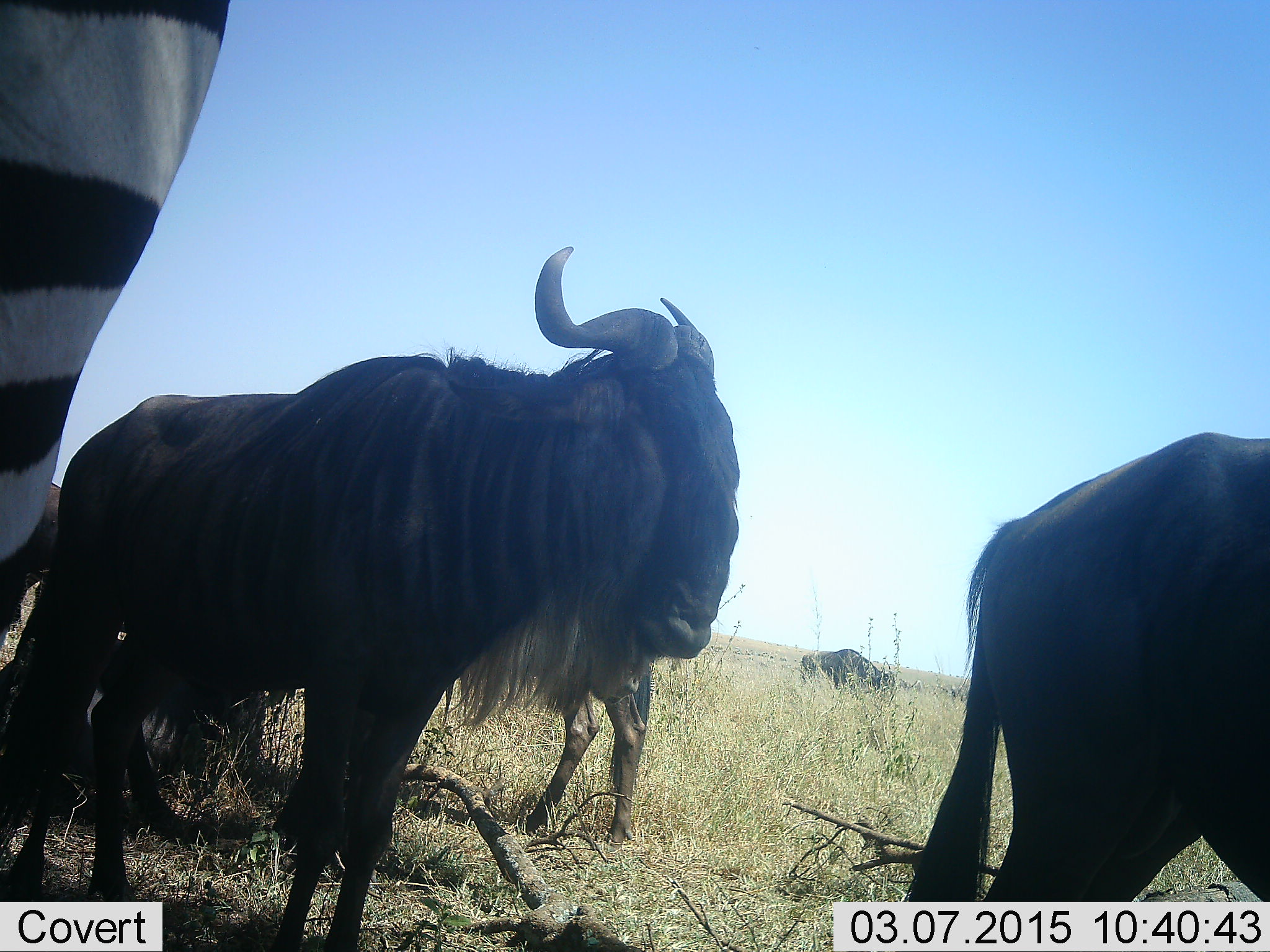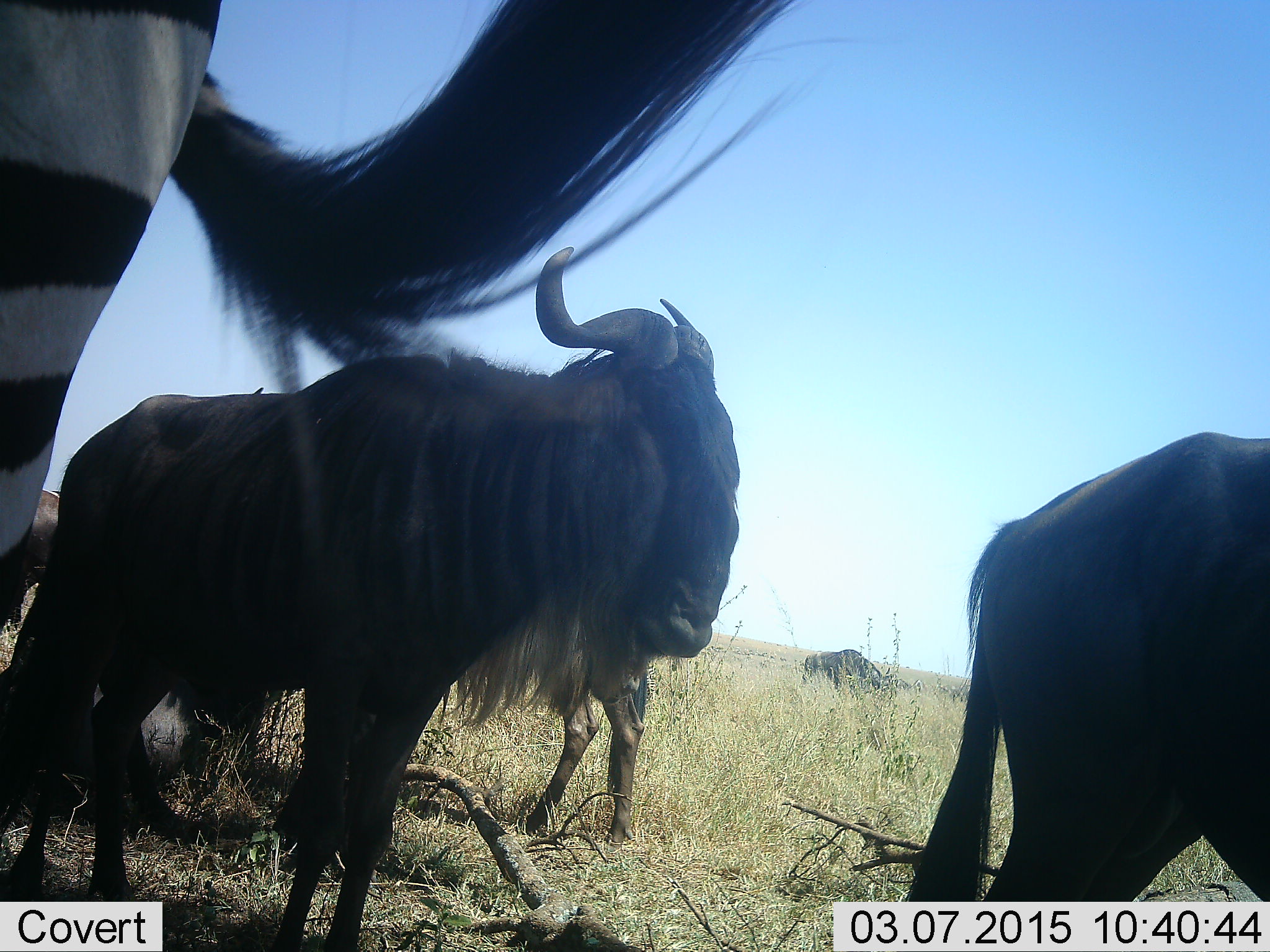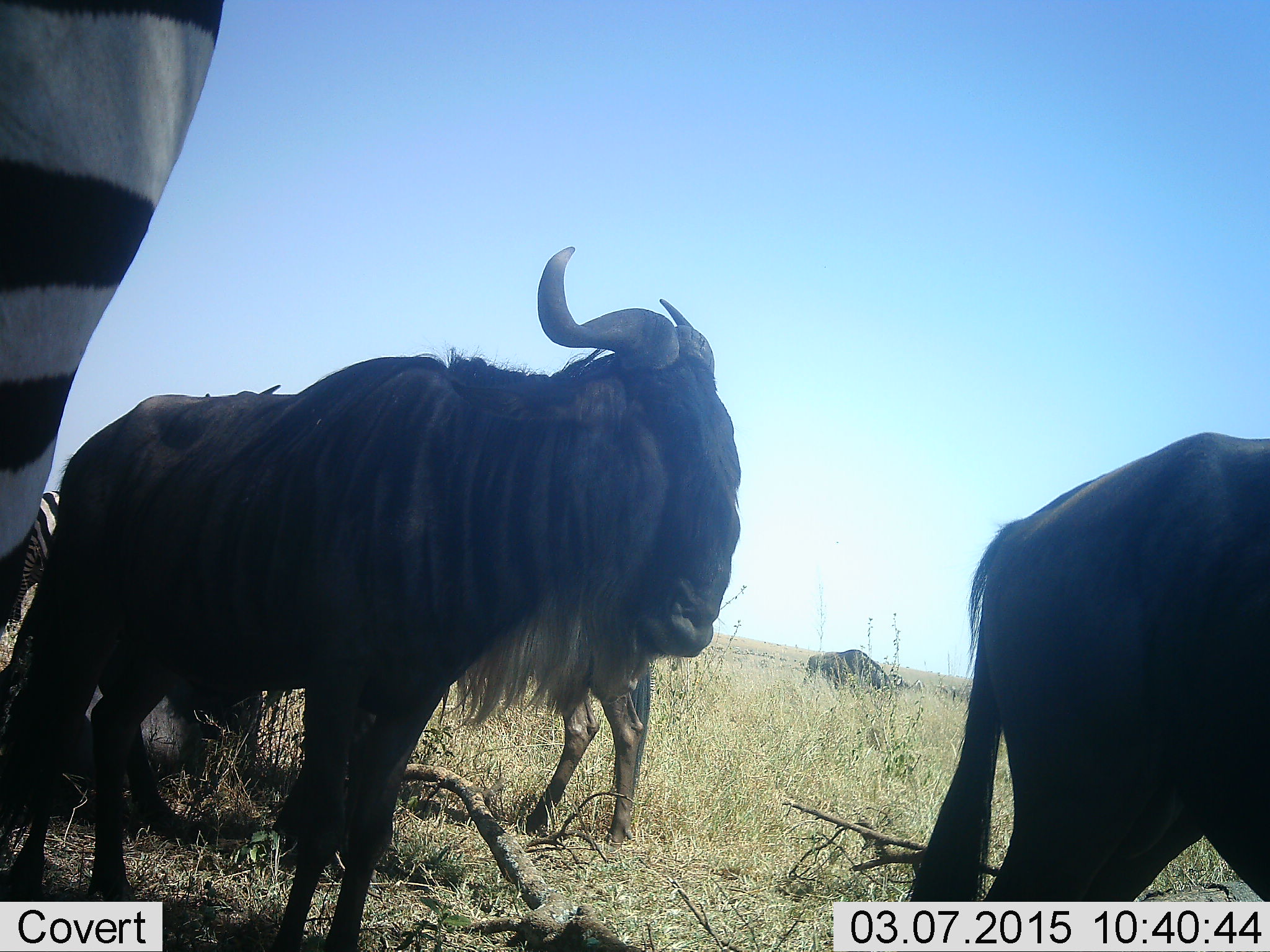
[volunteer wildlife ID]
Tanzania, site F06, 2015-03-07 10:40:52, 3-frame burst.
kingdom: Animalia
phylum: Chordata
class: Mammalia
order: Artiodactyla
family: Bovidae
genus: Connochaetes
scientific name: Connochaetes taurinus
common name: blue wildebeest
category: wildebeest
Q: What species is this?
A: Wildebeest (blue wildebeest) (Connochaetes taurinus).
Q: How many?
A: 4.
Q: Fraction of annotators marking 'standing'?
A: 100%.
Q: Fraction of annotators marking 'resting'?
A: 10%.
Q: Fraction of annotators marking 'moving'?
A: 10%.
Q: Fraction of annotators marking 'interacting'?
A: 0%.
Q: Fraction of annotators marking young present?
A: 0%.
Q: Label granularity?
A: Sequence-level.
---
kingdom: Animalia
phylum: Chordata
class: Mammalia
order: Perissodactyla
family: Equidae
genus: Equus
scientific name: Equus quagga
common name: plains zebra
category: zebra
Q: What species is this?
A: Zebra (plains zebra) (Equus quagga).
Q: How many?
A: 1.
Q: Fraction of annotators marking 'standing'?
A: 100%.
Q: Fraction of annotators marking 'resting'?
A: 0%.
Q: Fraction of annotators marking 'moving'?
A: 0%.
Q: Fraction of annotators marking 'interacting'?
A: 0%.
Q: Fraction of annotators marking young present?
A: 0%.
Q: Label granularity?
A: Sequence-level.